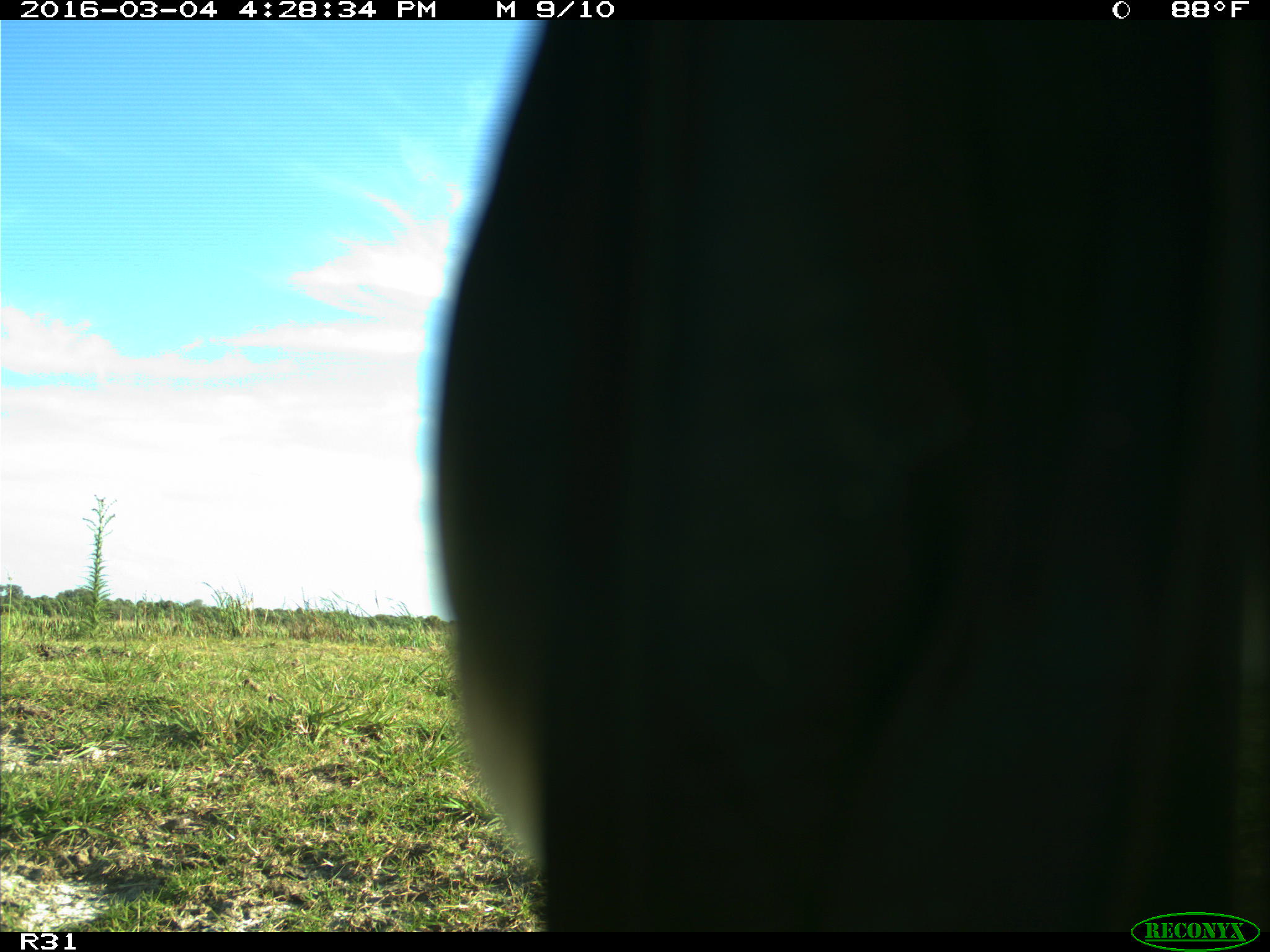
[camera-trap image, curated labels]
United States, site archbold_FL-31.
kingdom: Animalia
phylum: Chordata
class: Aves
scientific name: Aves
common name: birds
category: unidentified bird